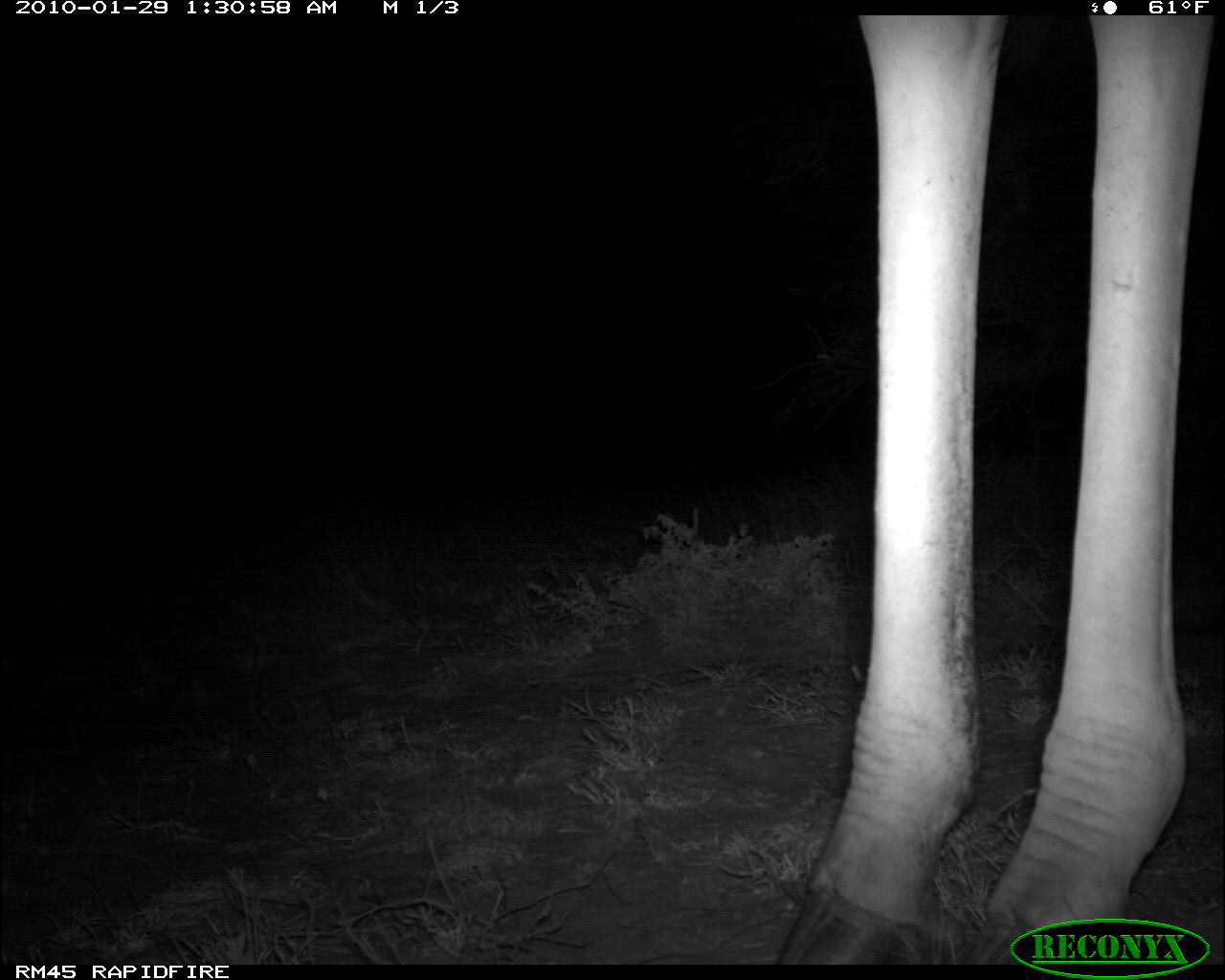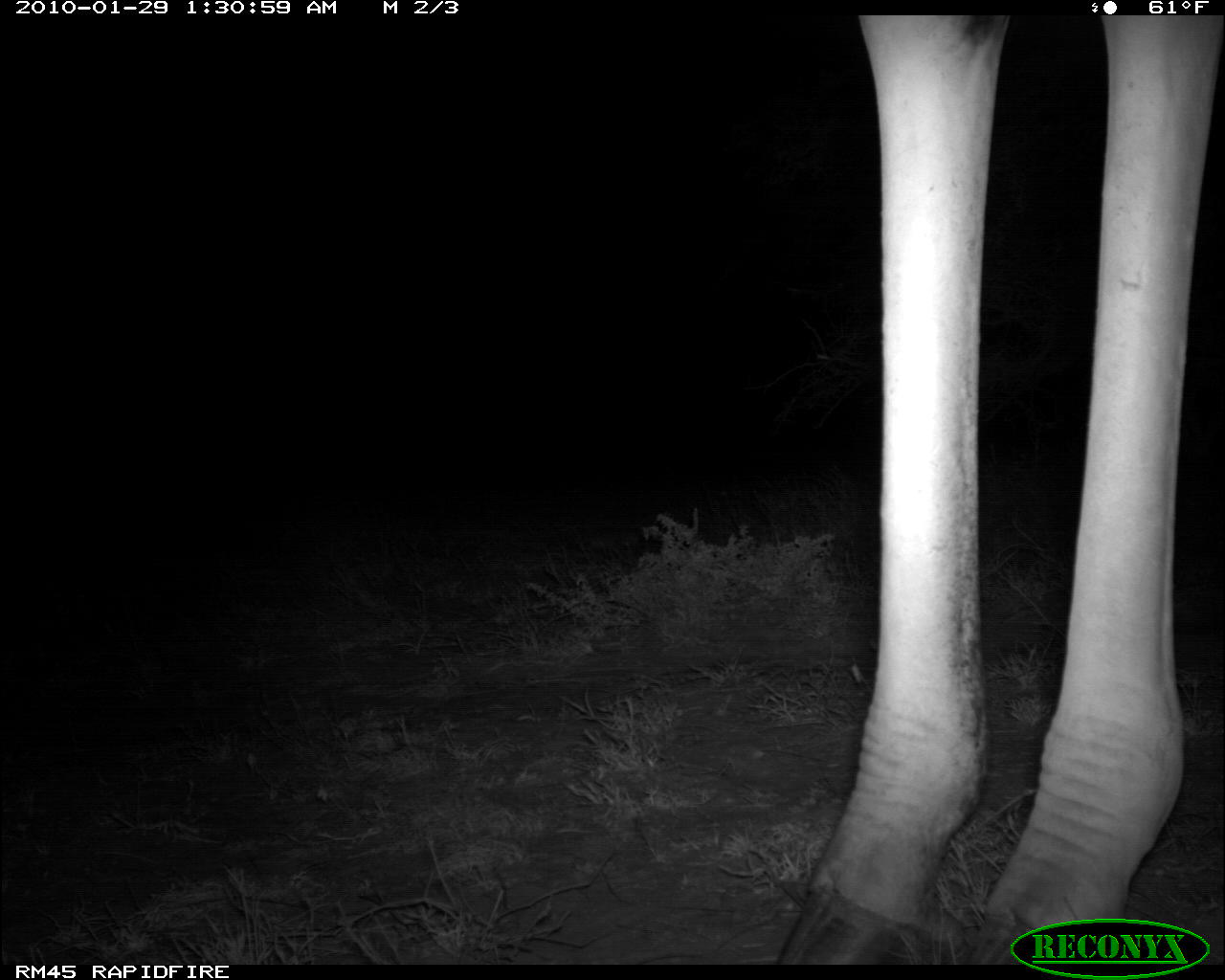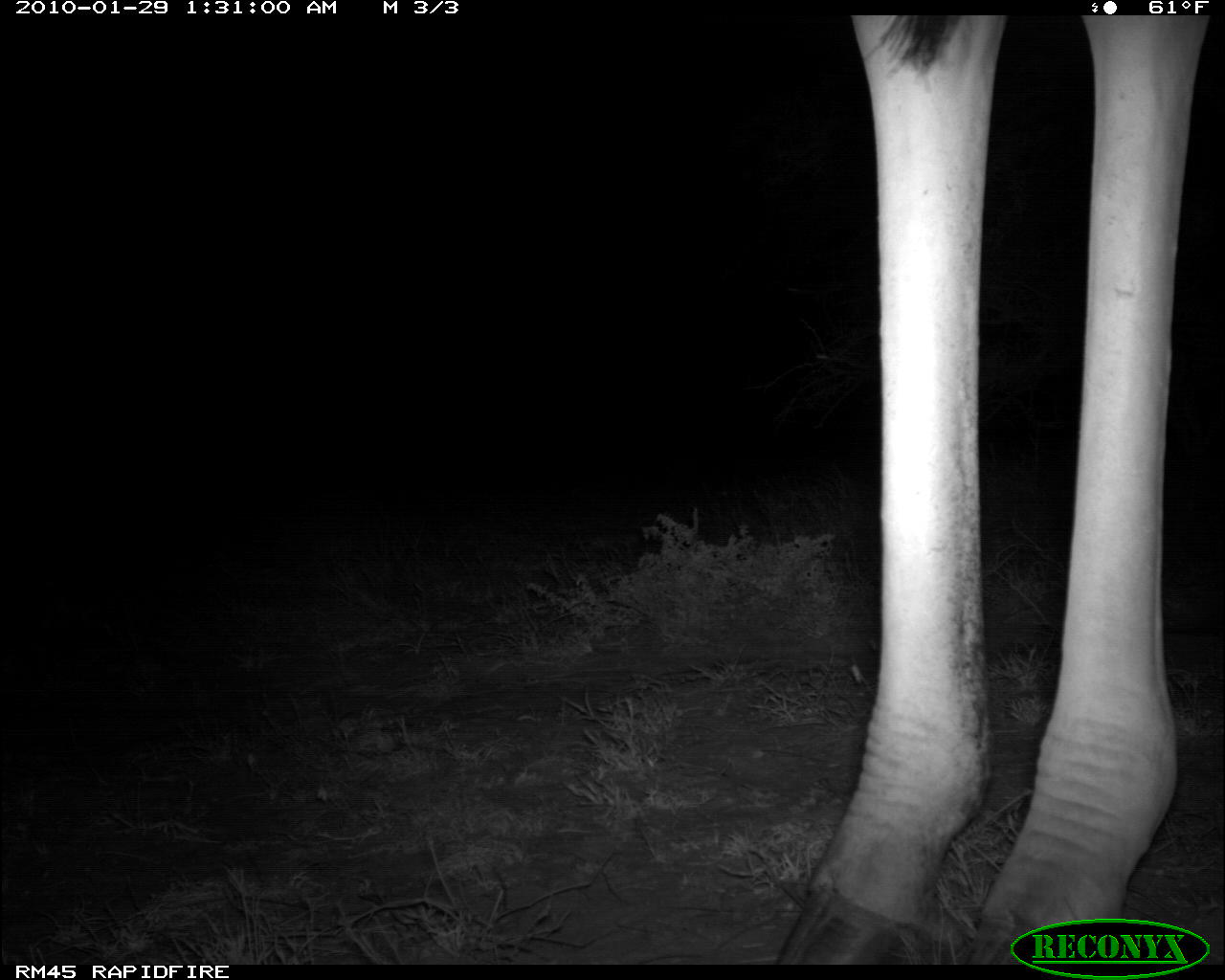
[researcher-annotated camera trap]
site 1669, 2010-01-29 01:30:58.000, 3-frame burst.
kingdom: Animalia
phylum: Chordata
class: Mammalia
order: Artiodactyla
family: Giraffidae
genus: Giraffa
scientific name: Giraffa camelopardalis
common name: giraffe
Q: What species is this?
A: Giraffa camelopardalis (giraffe).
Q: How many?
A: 1.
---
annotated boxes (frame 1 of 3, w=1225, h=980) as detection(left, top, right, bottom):
giraffa camelopardalis: detection(775, 14, 1225, 965)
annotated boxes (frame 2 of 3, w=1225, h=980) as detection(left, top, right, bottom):
giraffa camelopardalis: detection(772, 14, 1225, 965)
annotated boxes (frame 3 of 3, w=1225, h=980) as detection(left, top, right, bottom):
giraffa camelopardalis: detection(772, 14, 1225, 965)